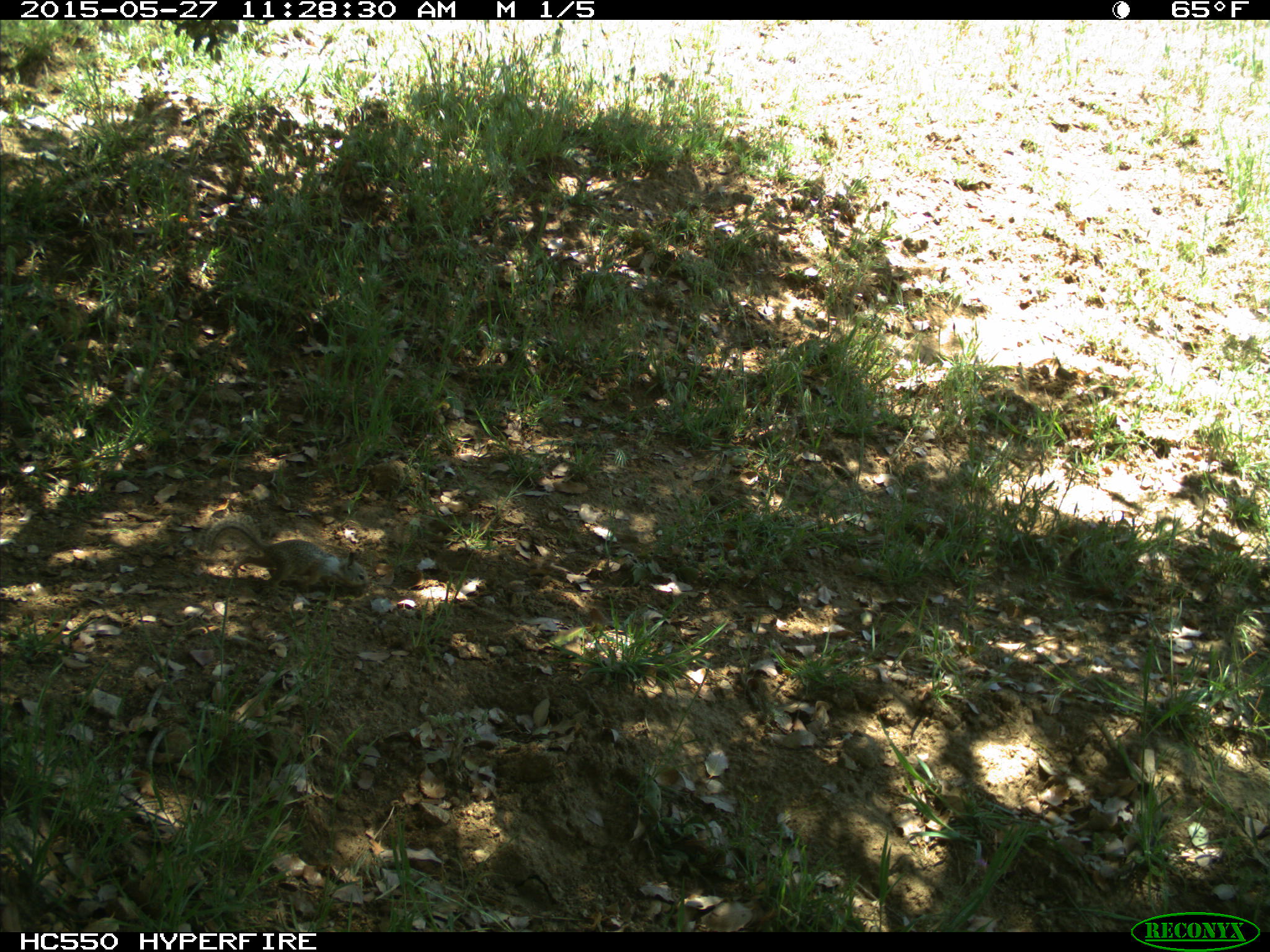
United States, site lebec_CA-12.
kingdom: Animalia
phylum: Chordata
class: Mammalia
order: Rodentia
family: Sciuridae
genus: Otospermophilus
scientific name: Otospermophilus beecheyi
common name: california ground squirrel